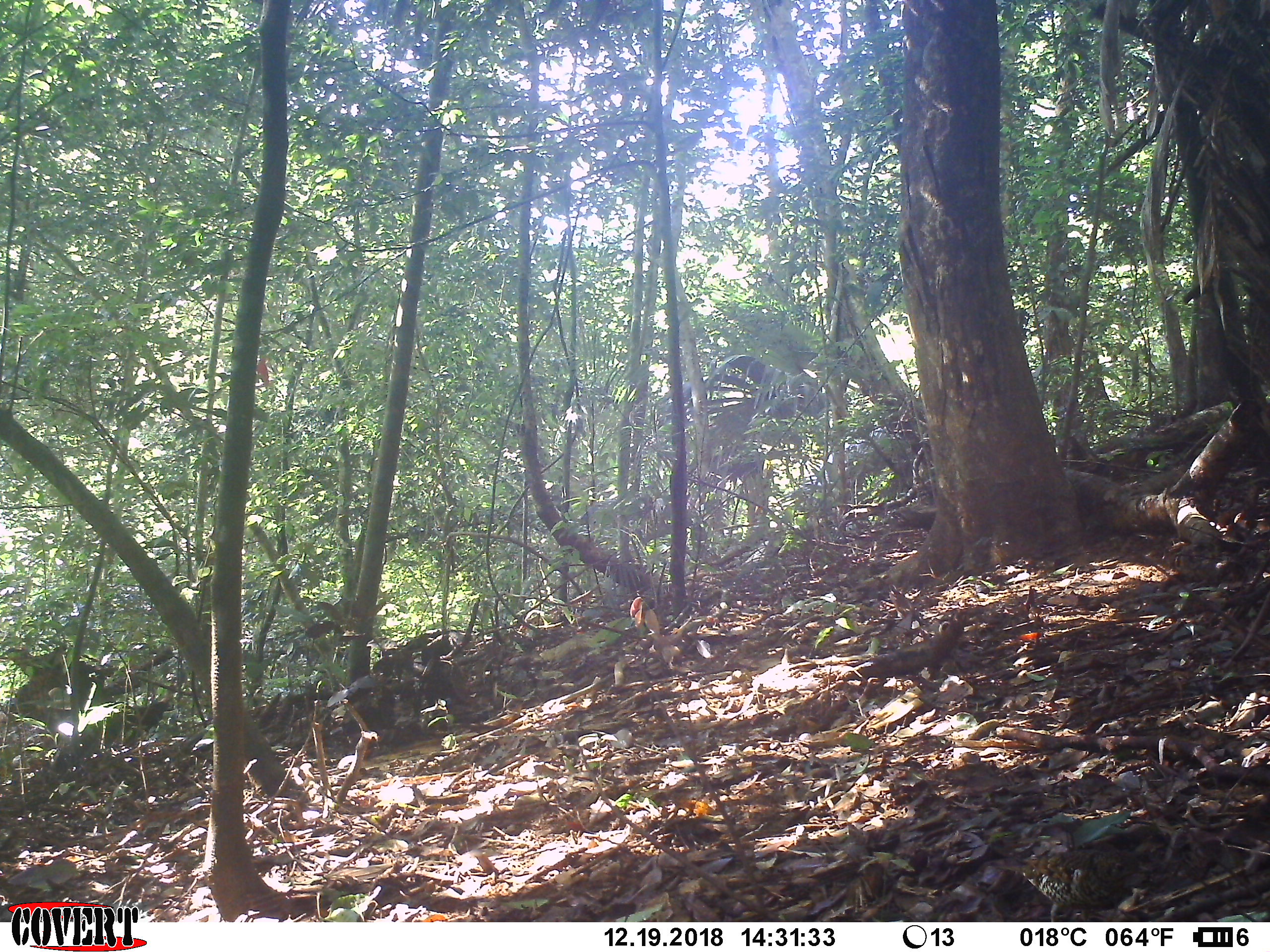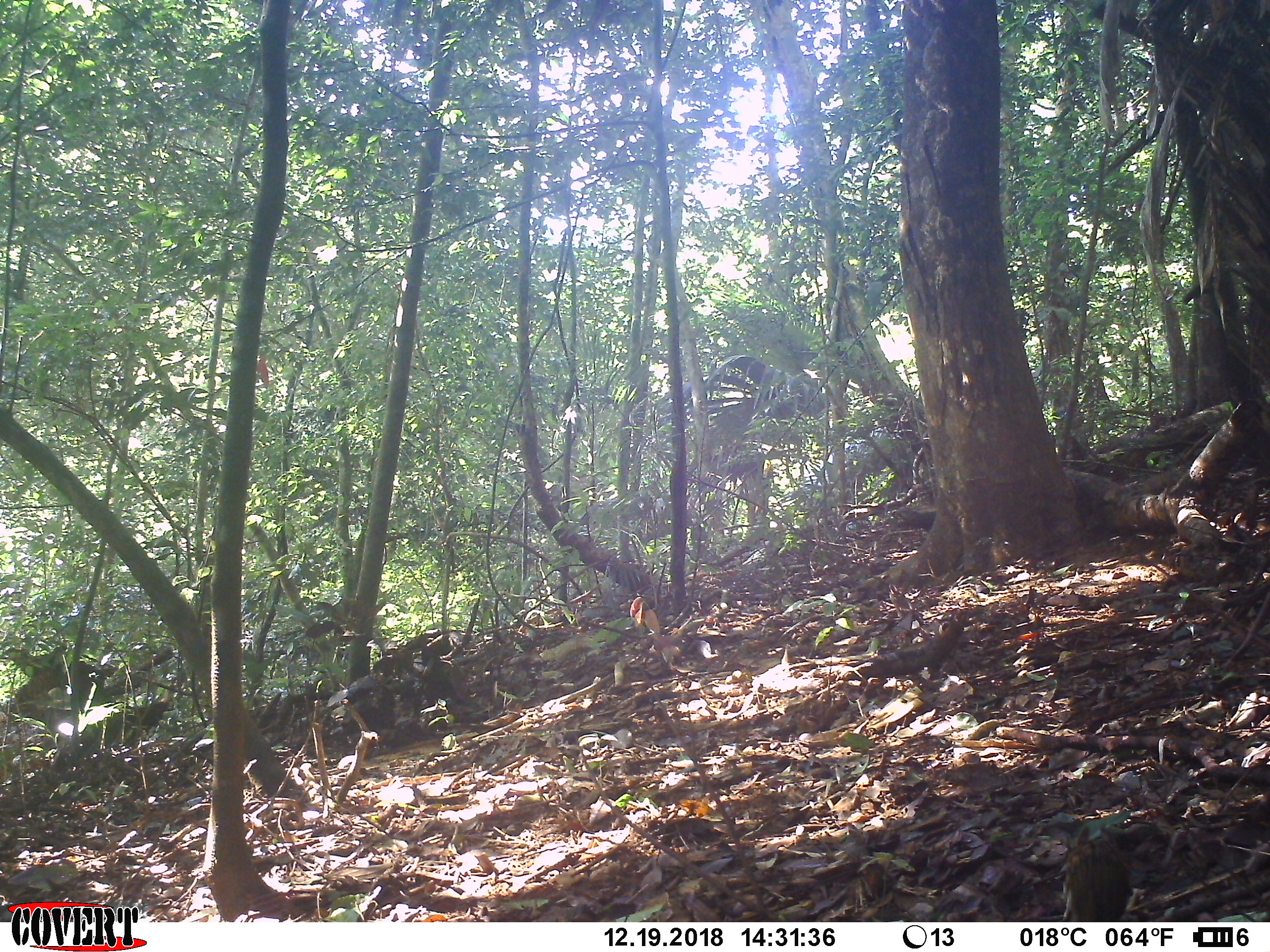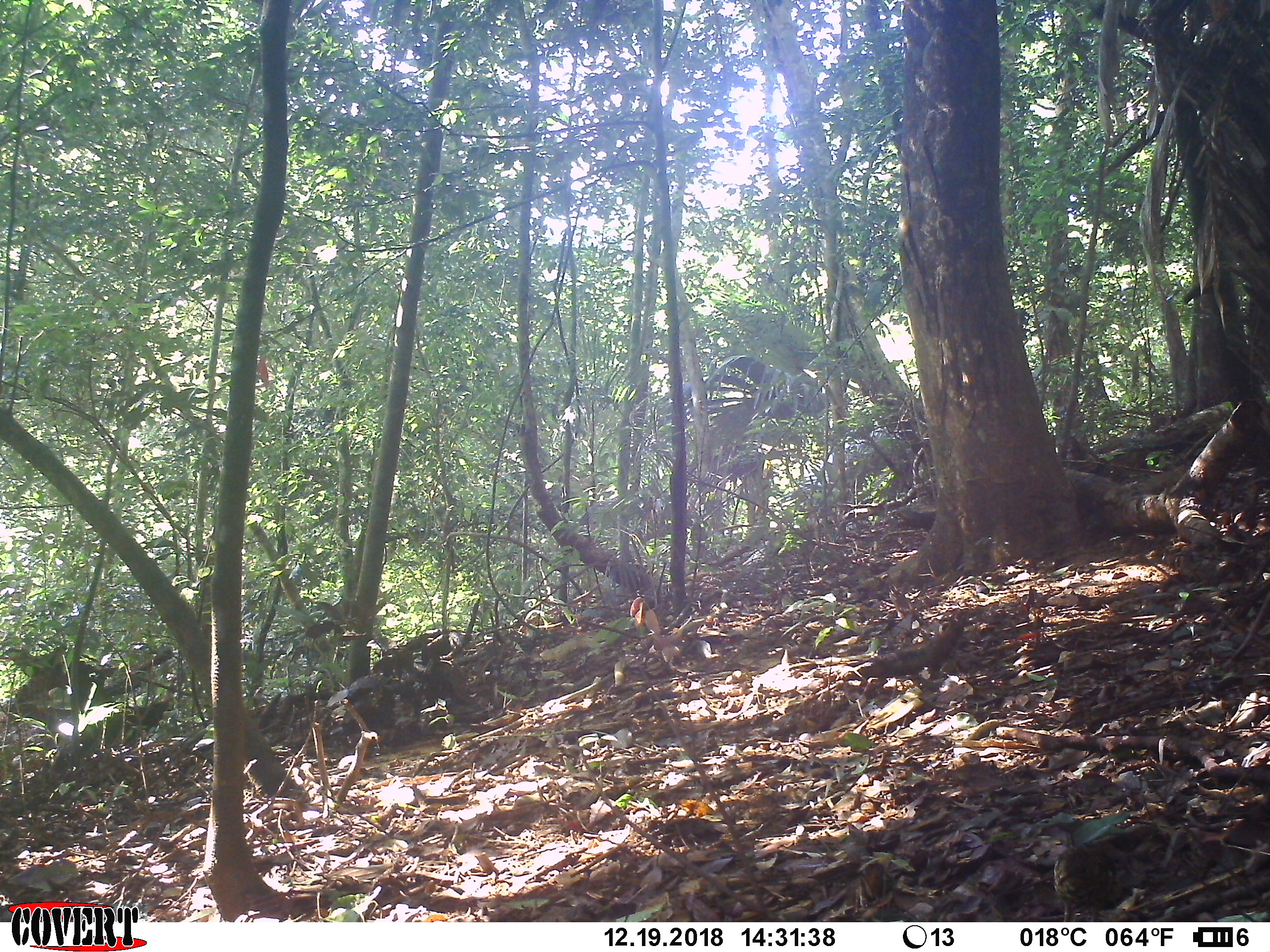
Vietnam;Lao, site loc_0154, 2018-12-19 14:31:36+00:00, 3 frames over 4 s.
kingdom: Animalia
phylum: Chordata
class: Aves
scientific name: Aves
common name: bird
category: unidentified bird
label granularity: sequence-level